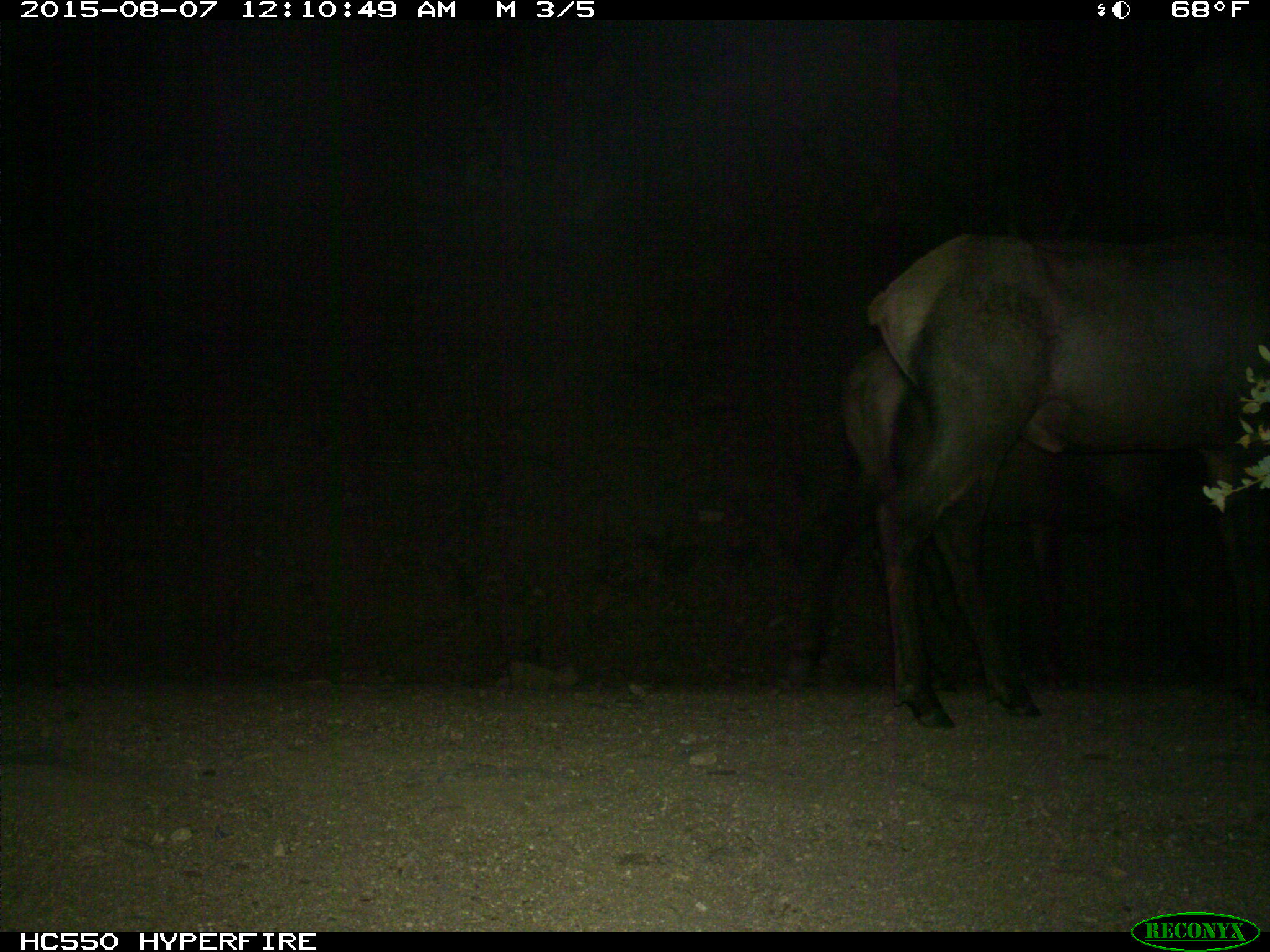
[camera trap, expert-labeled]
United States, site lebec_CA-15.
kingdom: Animalia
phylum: Chordata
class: Mammalia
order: Artiodactyla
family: Cervidae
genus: Cervus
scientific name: Cervus canadensis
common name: elk